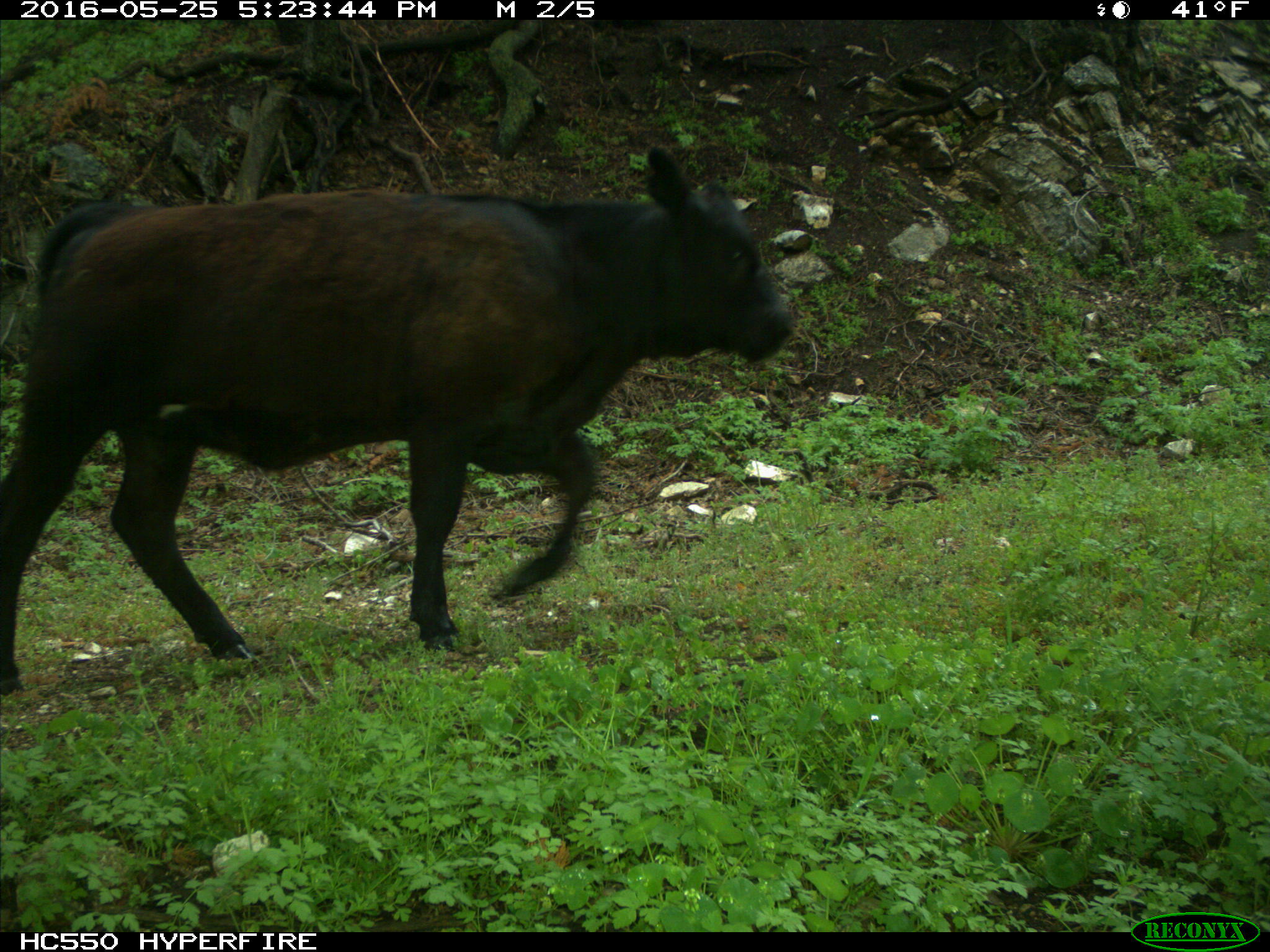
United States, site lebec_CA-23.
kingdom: Animalia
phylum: Chordata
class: Mammalia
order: Artiodactyla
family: Bovidae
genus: Bos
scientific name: Bos taurus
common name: domestic cow